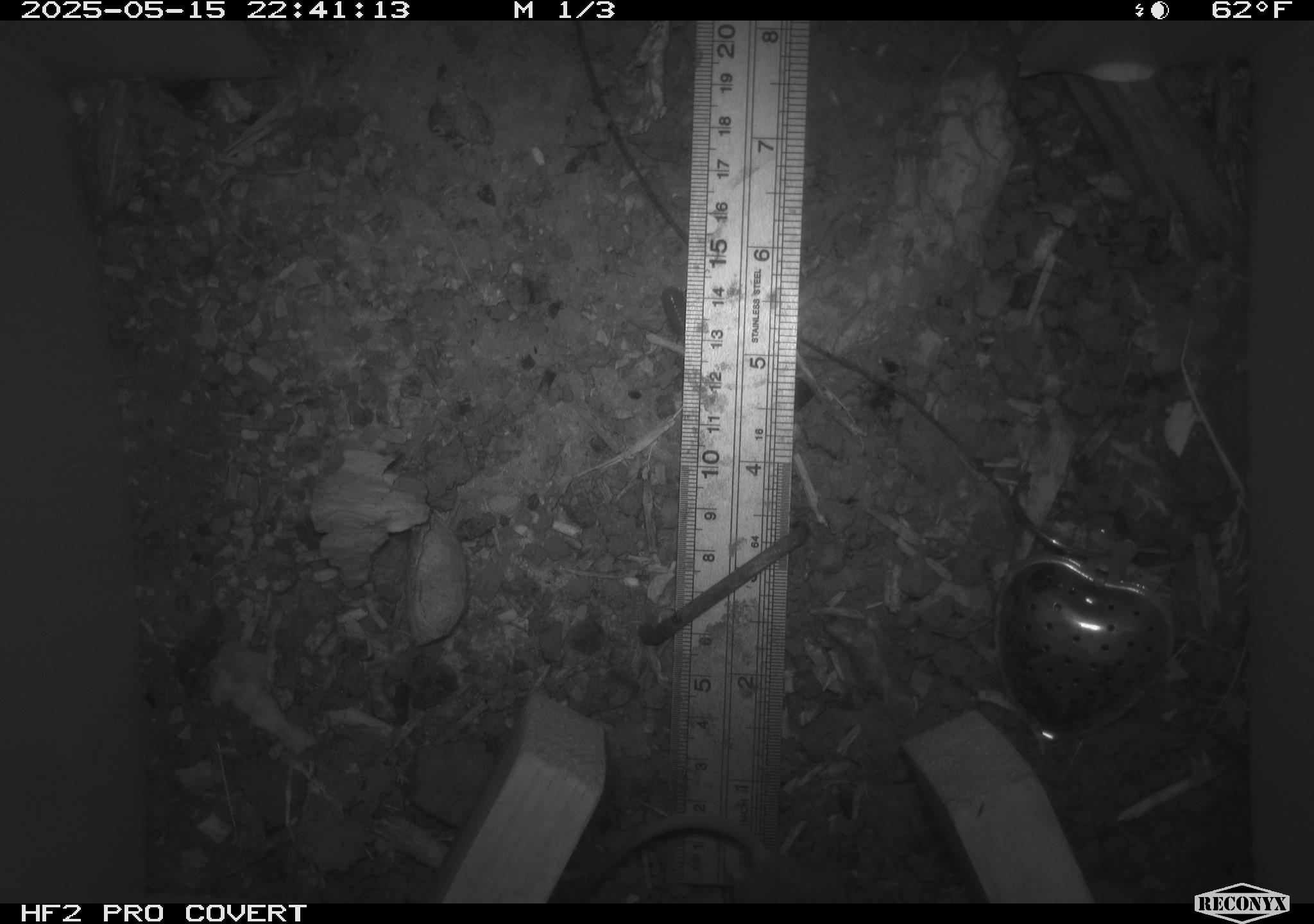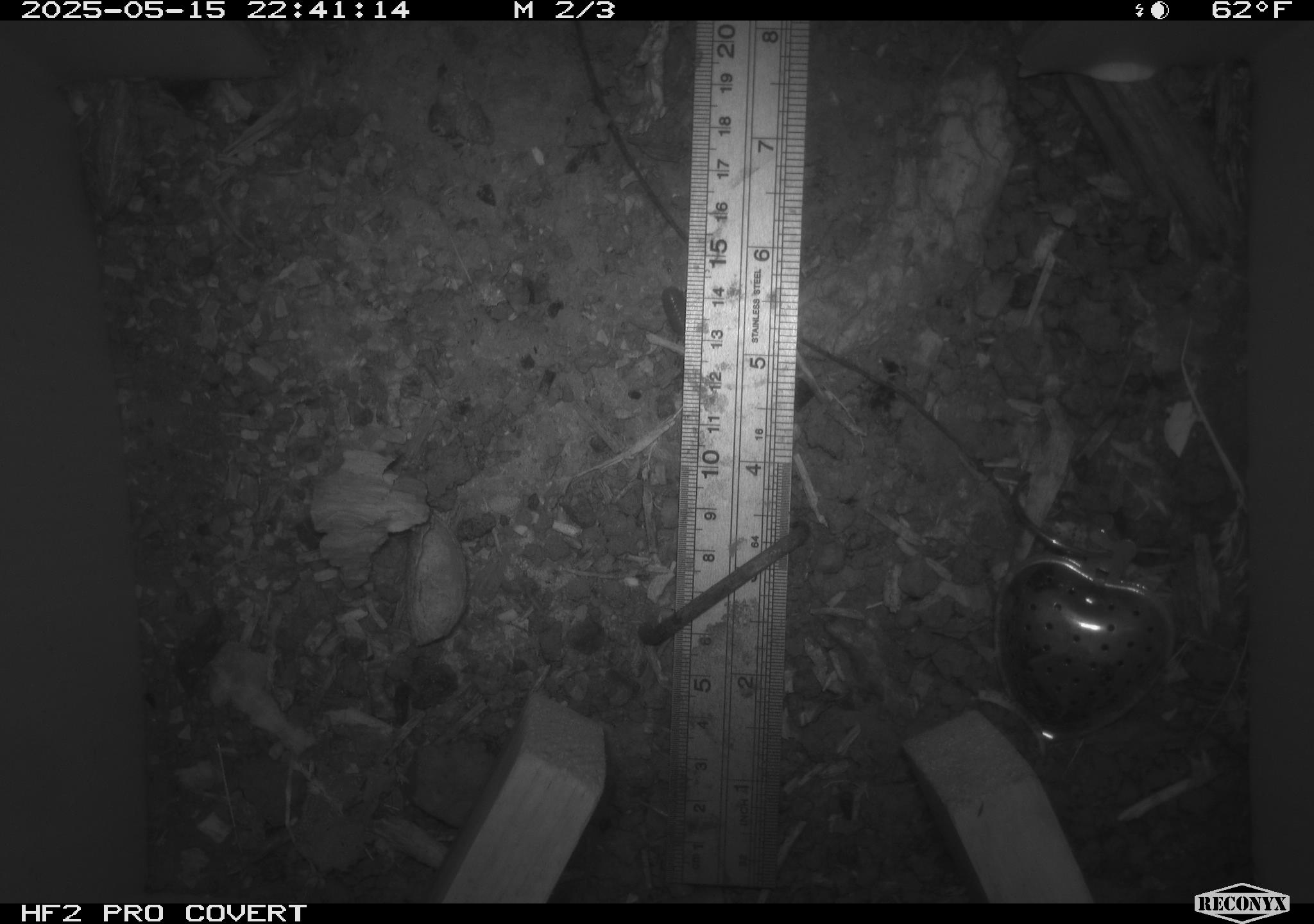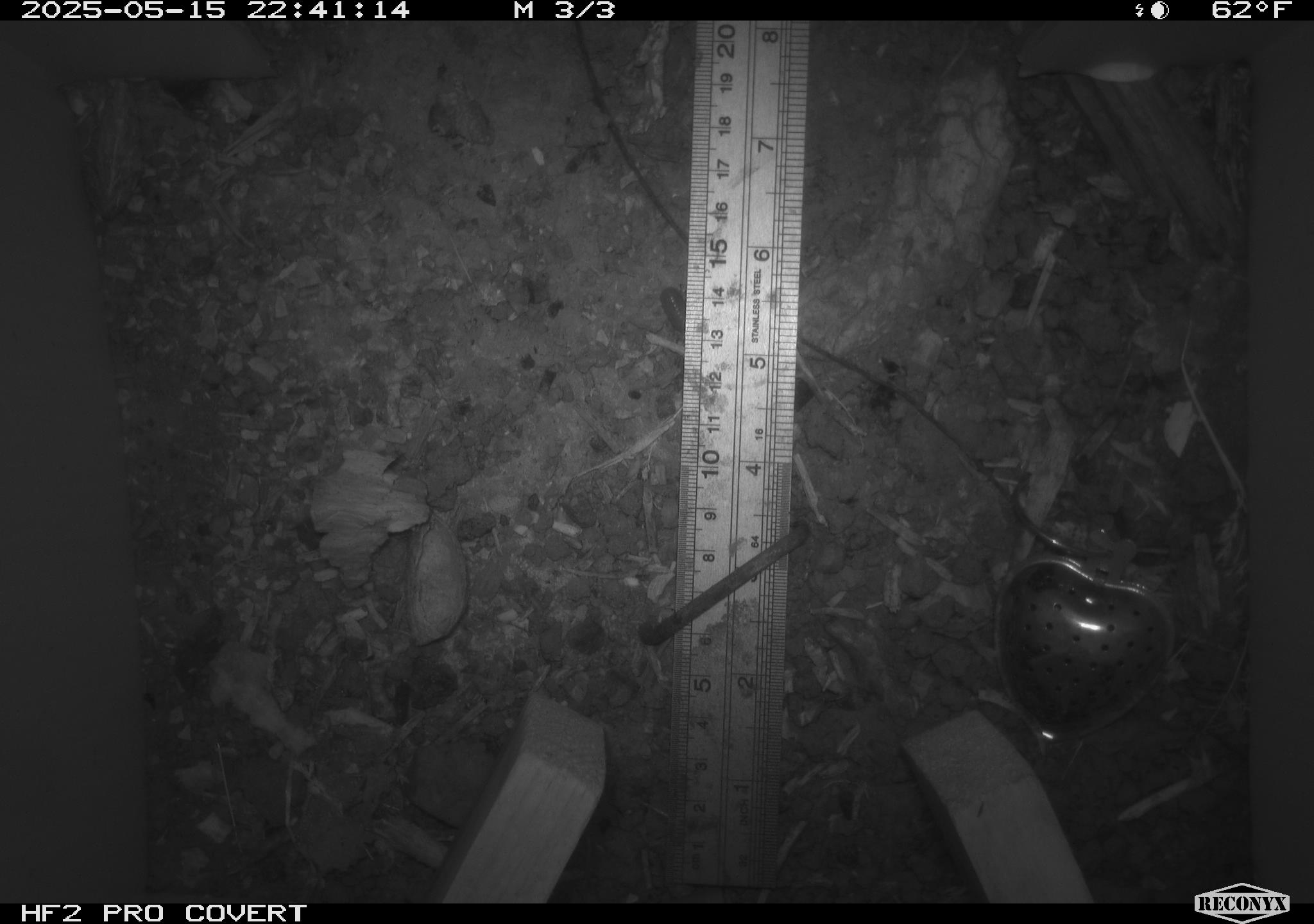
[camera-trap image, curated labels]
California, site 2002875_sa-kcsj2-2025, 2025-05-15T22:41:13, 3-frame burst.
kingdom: Animalia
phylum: Chordata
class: Mammalia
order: Rodentia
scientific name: Rodentia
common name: rodent